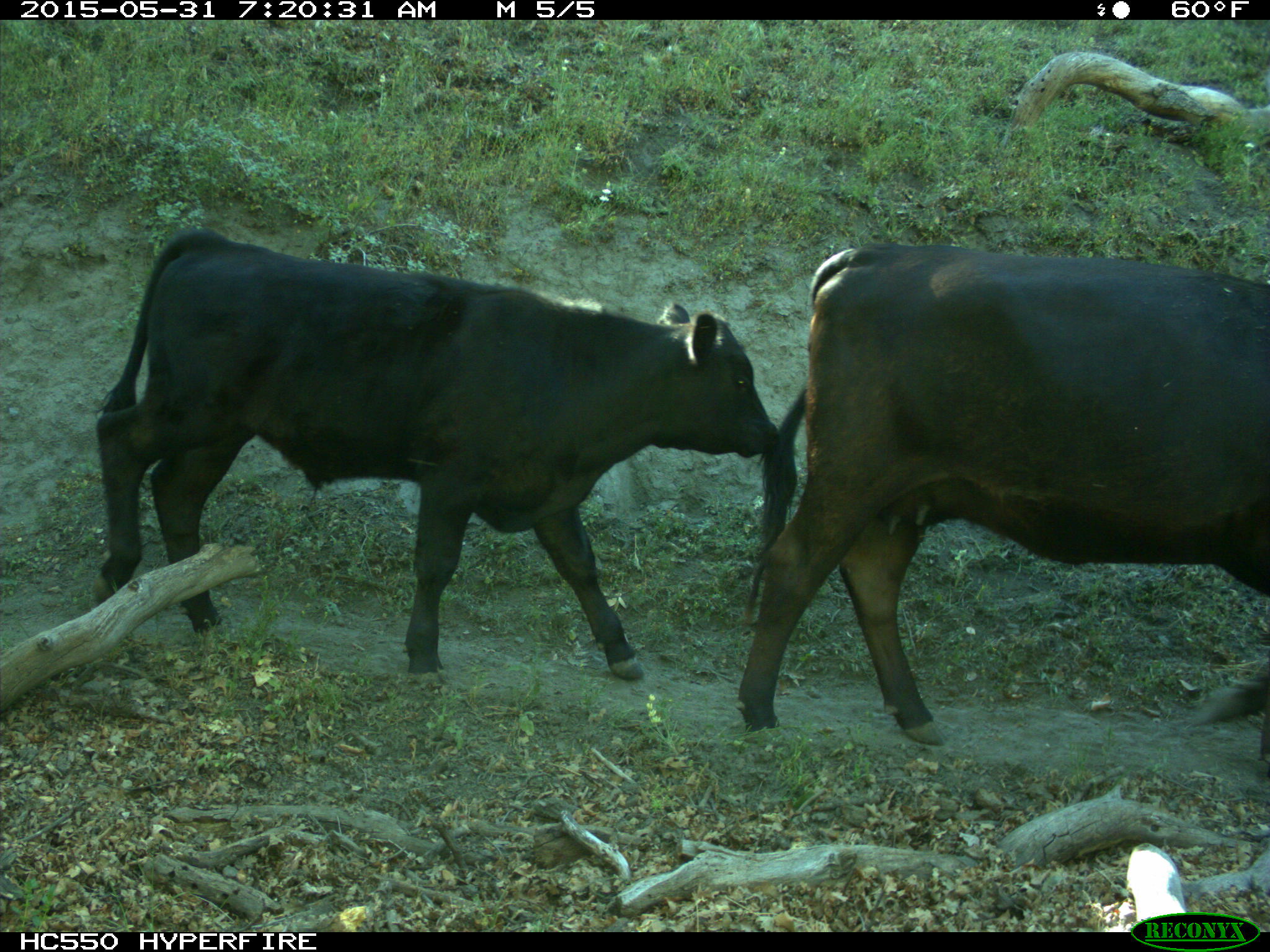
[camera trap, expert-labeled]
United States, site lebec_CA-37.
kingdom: Animalia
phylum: Chordata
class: Mammalia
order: Artiodactyla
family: Bovidae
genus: Bos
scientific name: Bos taurus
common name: domestic cow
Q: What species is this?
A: Bos taurus (domestic cow).